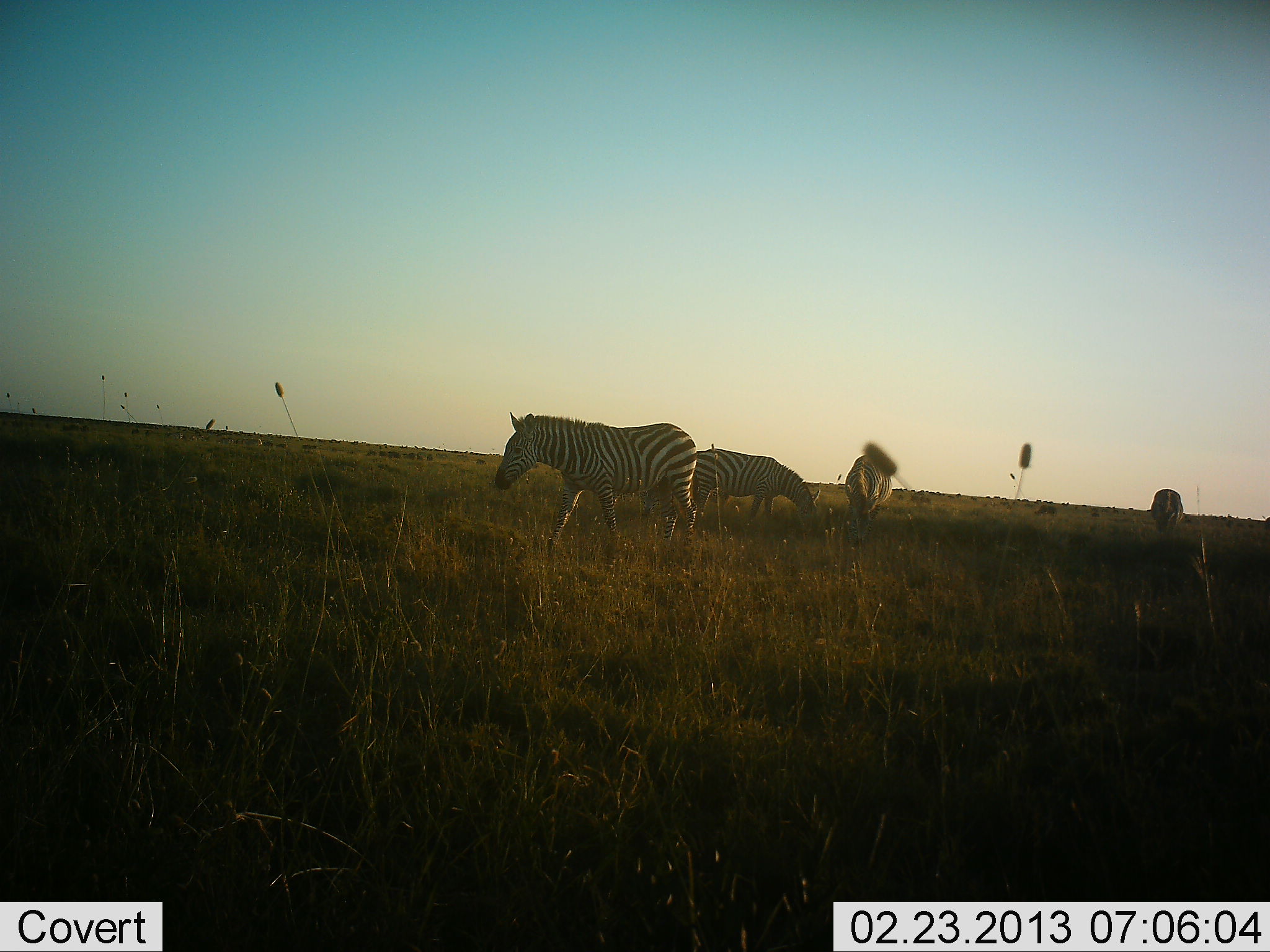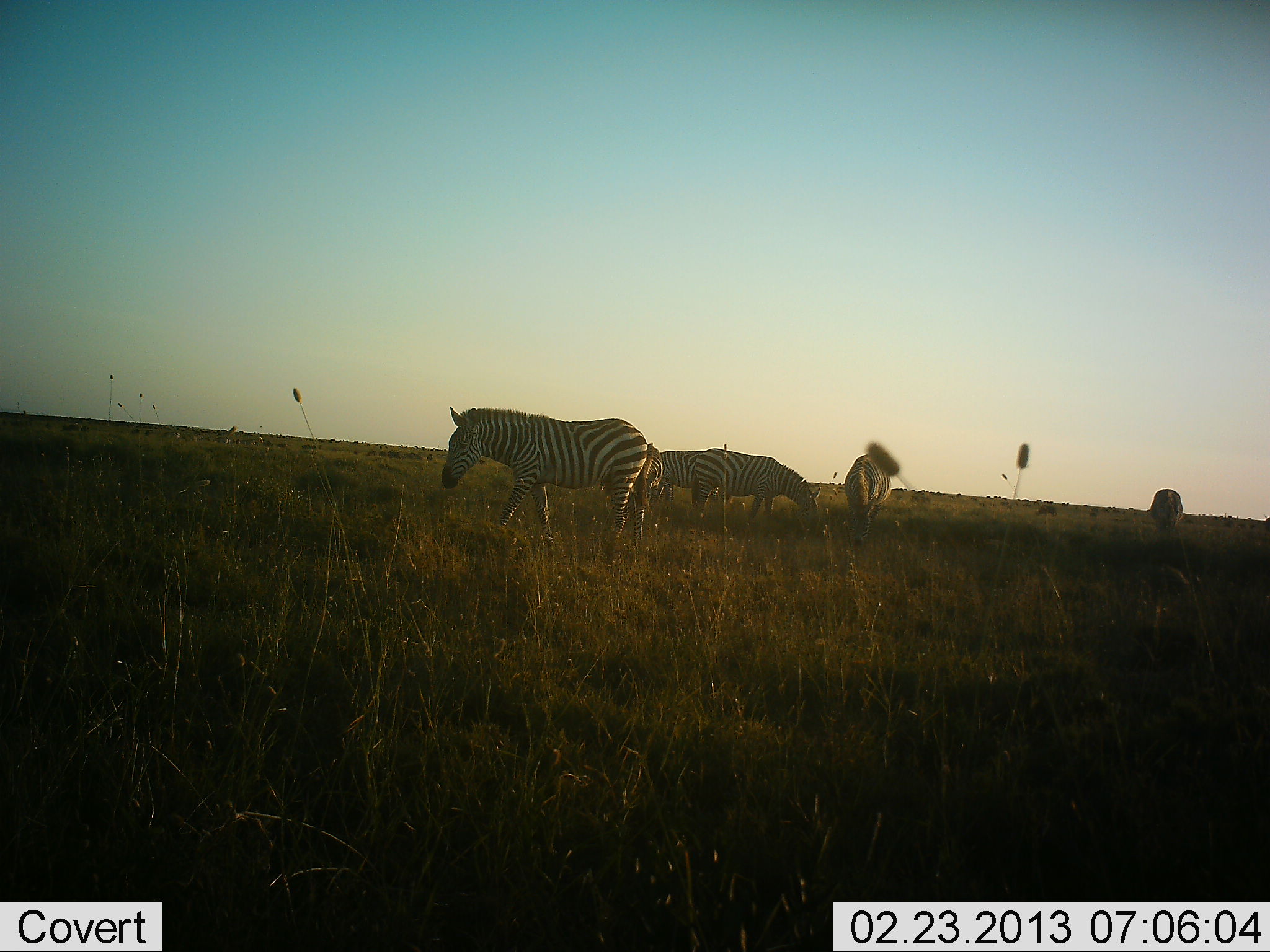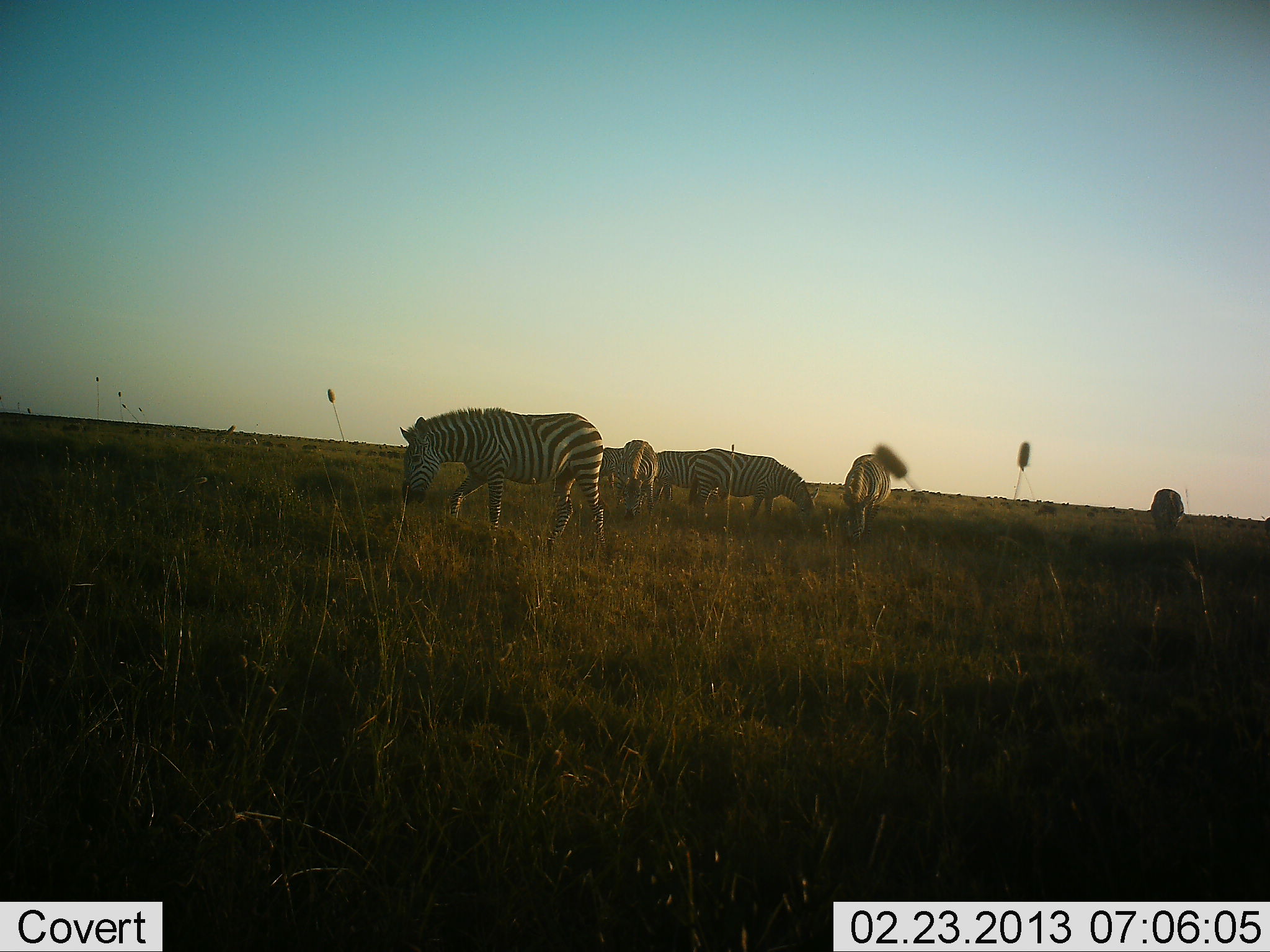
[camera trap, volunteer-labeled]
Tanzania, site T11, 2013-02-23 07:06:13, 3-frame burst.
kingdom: Animalia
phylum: Chordata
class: Mammalia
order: Perissodactyla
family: Equidae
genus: Equus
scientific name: Equus quagga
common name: plains zebra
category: zebra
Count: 6.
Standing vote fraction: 44%.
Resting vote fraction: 0%.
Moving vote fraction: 44%.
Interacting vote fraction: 0%.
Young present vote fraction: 0%.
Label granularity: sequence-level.